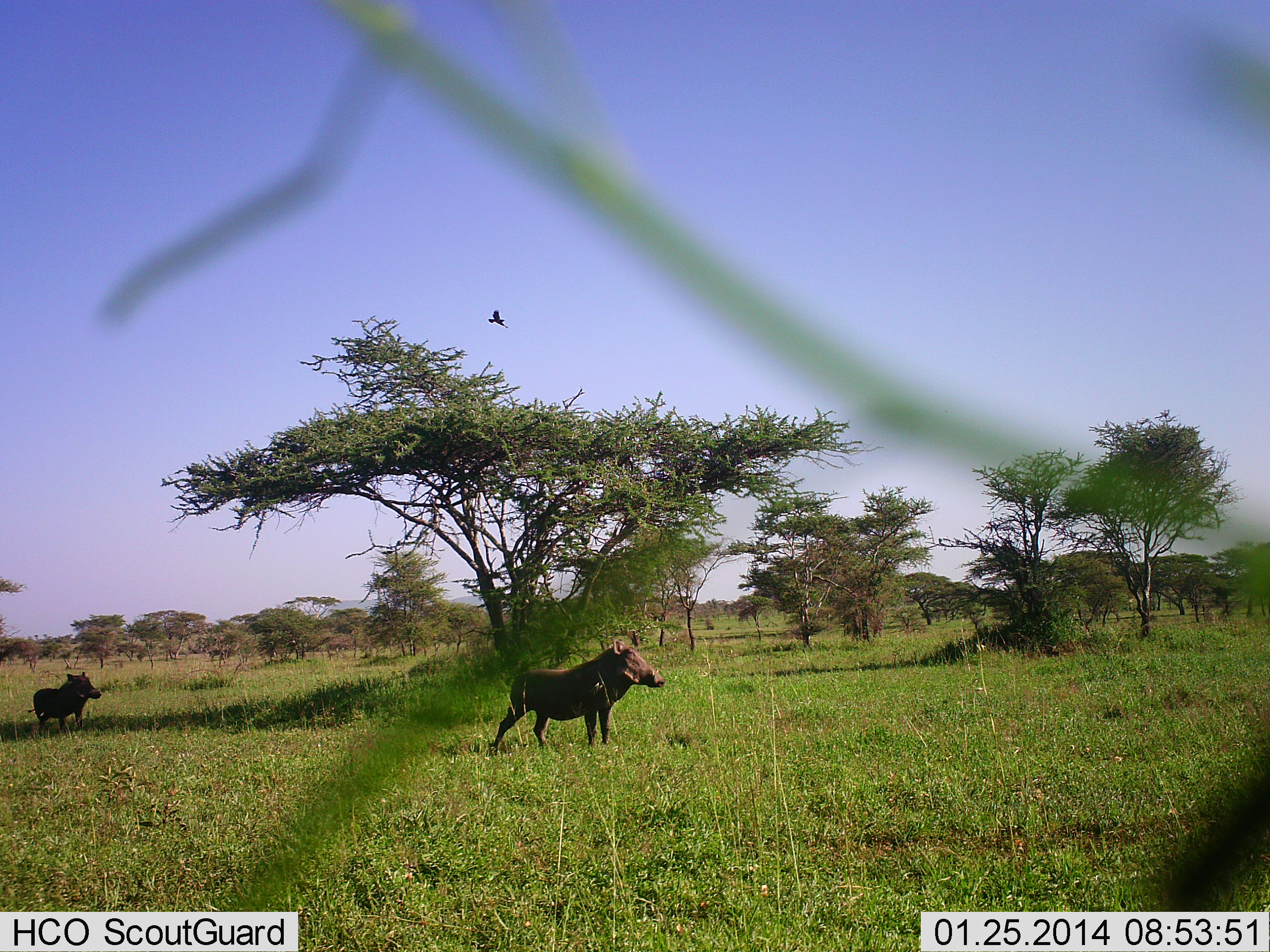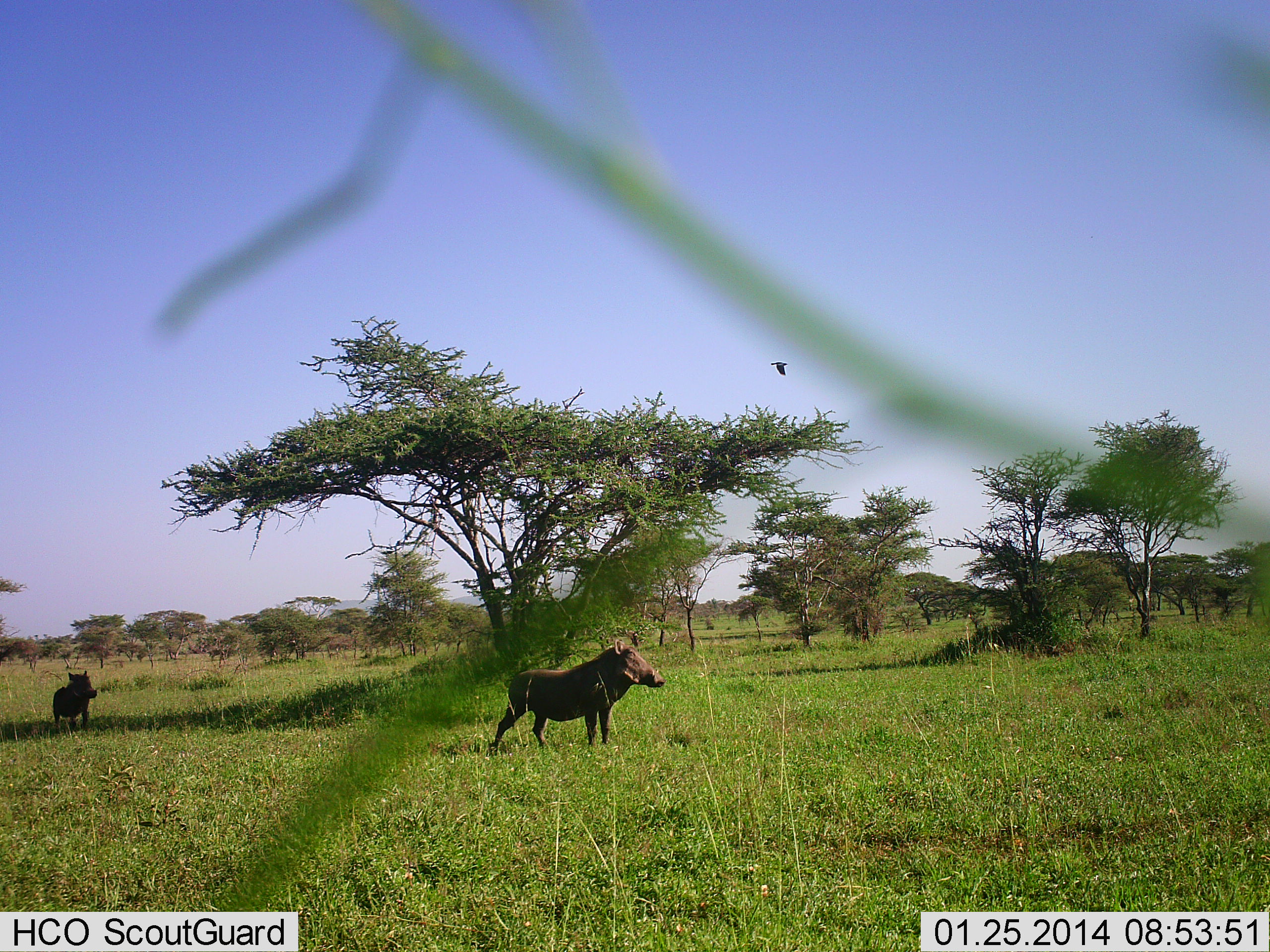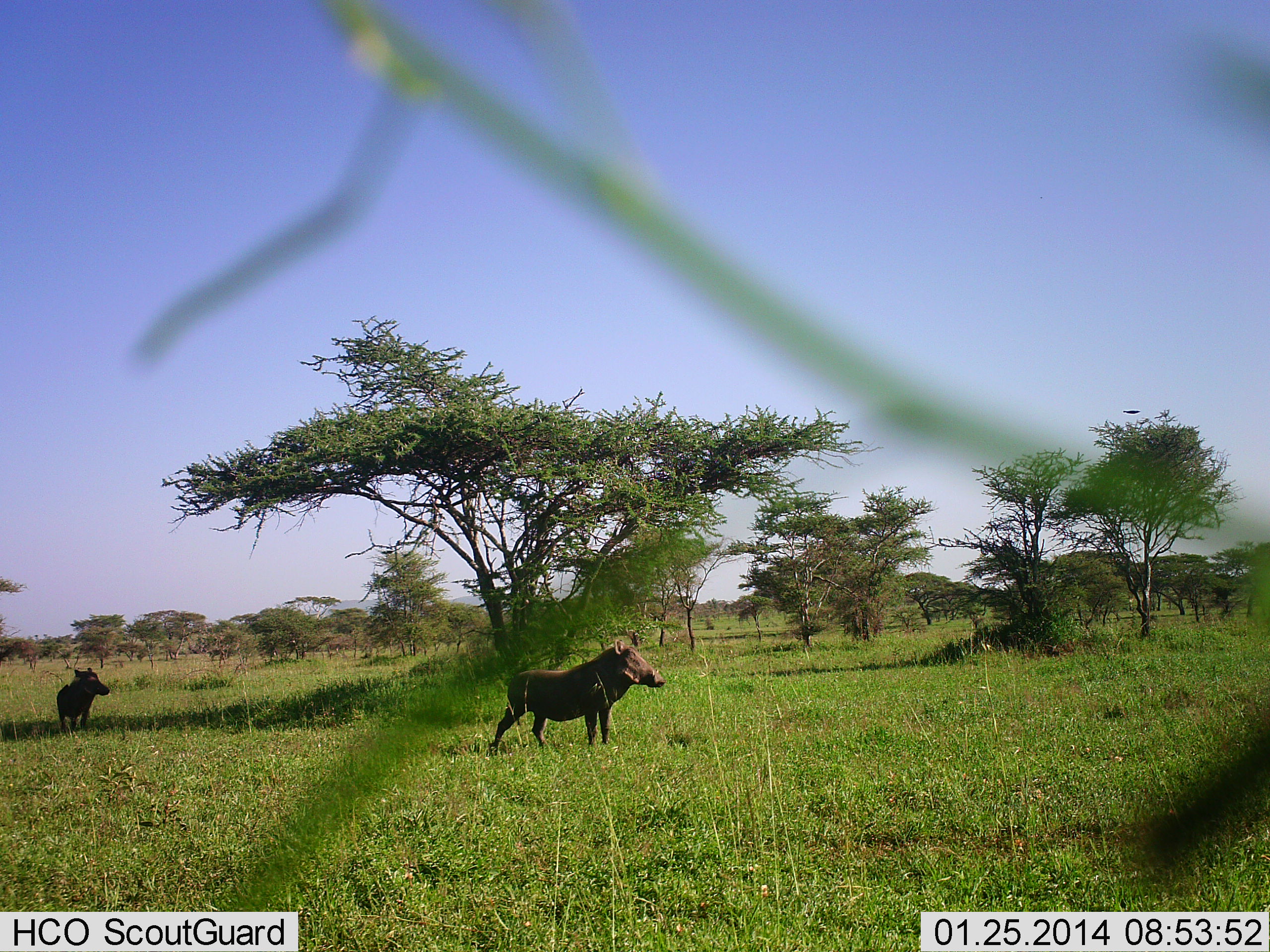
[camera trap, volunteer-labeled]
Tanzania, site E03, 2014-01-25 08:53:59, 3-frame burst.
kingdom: Animalia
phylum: Chordata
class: Aves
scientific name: Aves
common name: bird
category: otherbird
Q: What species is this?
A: Otherbird (bird) (Aves).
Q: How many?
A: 1.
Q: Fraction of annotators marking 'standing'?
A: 0%.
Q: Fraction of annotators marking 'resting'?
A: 0%.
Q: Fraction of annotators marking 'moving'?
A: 100%.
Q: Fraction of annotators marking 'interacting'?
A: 0%.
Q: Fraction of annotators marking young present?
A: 0%.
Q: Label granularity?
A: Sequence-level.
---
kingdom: Animalia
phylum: Chordata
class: Mammalia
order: Artiodactyla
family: Suidae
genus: Phacochoerus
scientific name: Phacochoerus africanus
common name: warthog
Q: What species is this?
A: Warthog (Phacochoerus africanus).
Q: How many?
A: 2.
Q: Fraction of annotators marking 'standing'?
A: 94%.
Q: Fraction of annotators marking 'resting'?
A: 0%.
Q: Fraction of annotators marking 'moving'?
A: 47%.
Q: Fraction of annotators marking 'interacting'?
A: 6%.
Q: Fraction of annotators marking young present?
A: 0%.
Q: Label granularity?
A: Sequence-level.